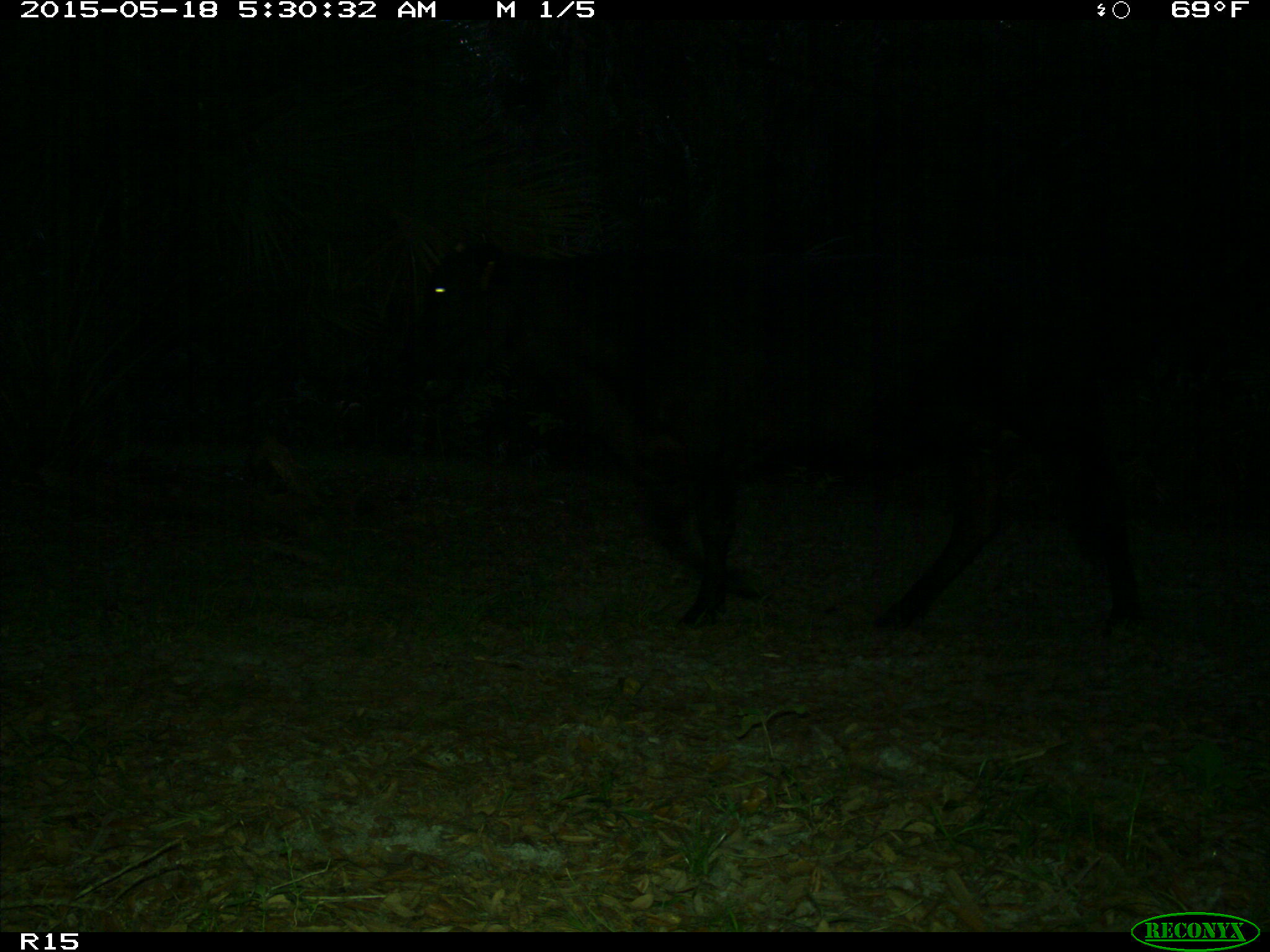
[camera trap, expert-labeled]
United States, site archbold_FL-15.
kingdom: Animalia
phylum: Chordata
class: Mammalia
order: Artiodactyla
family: Bovidae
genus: Bos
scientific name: Bos taurus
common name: domestic cow